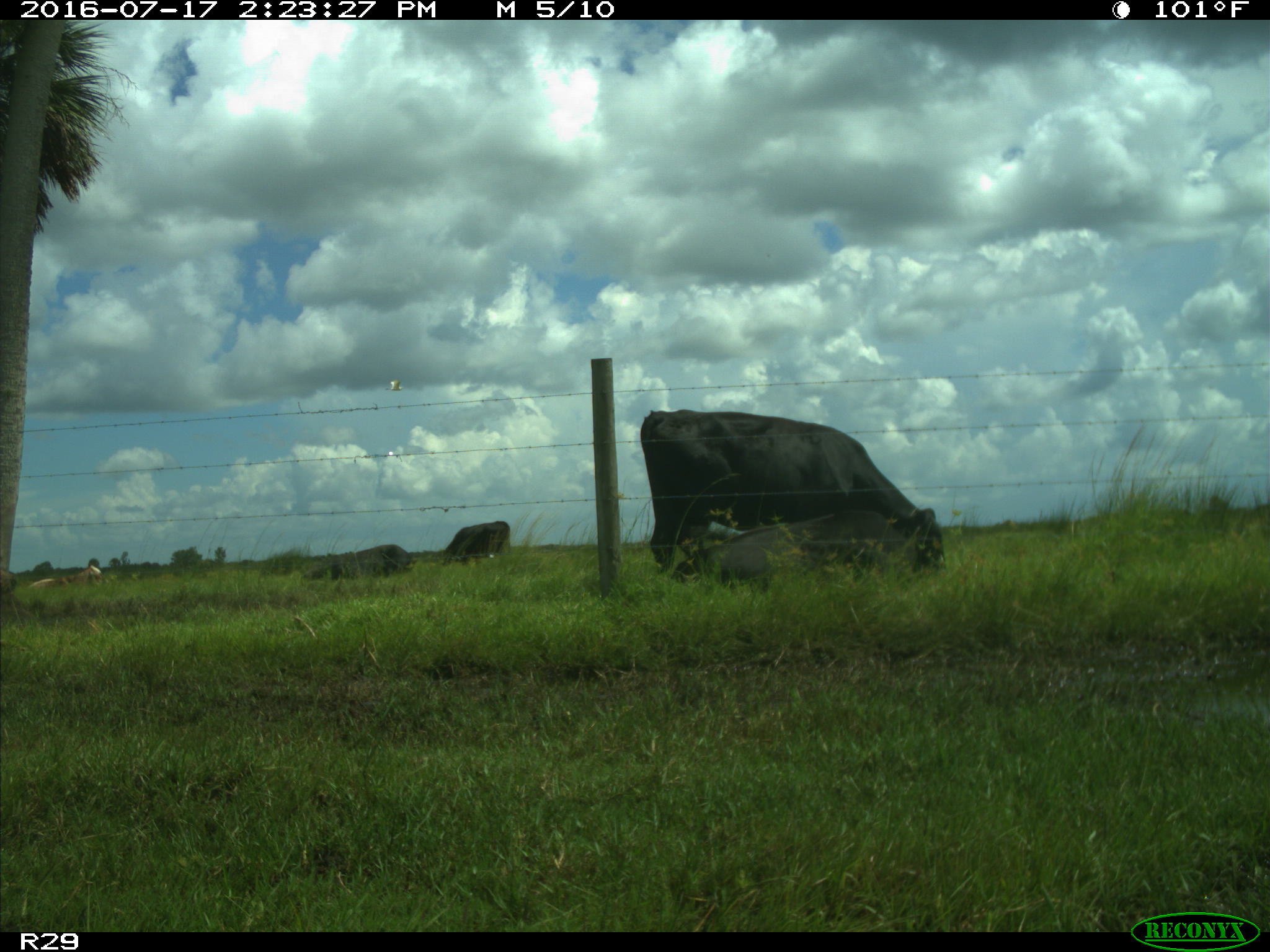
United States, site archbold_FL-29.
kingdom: Animalia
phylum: Chordata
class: Mammalia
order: Artiodactyla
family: Bovidae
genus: Bos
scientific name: Bos taurus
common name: domestic cow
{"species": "Bos taurus (domestic cow)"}